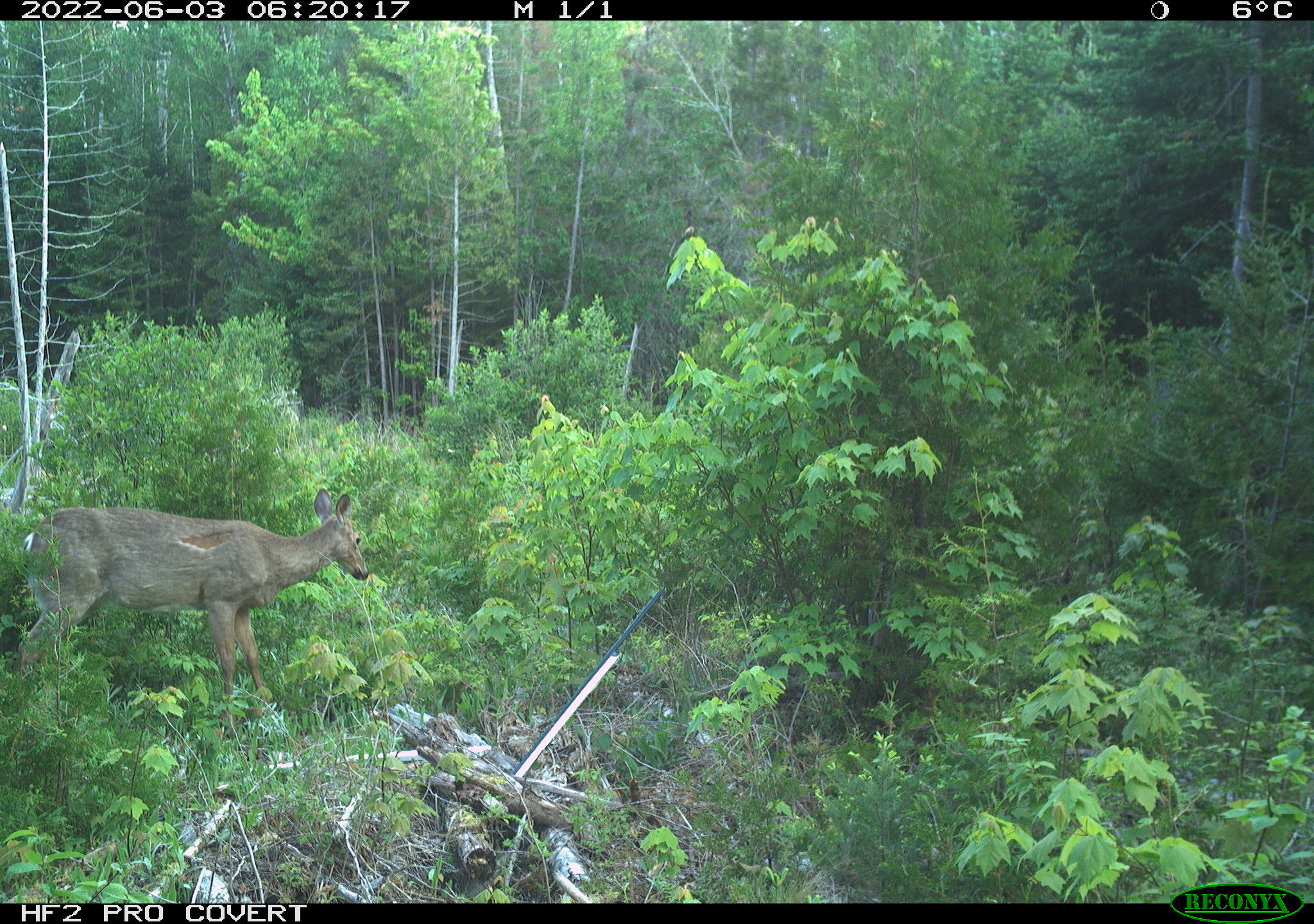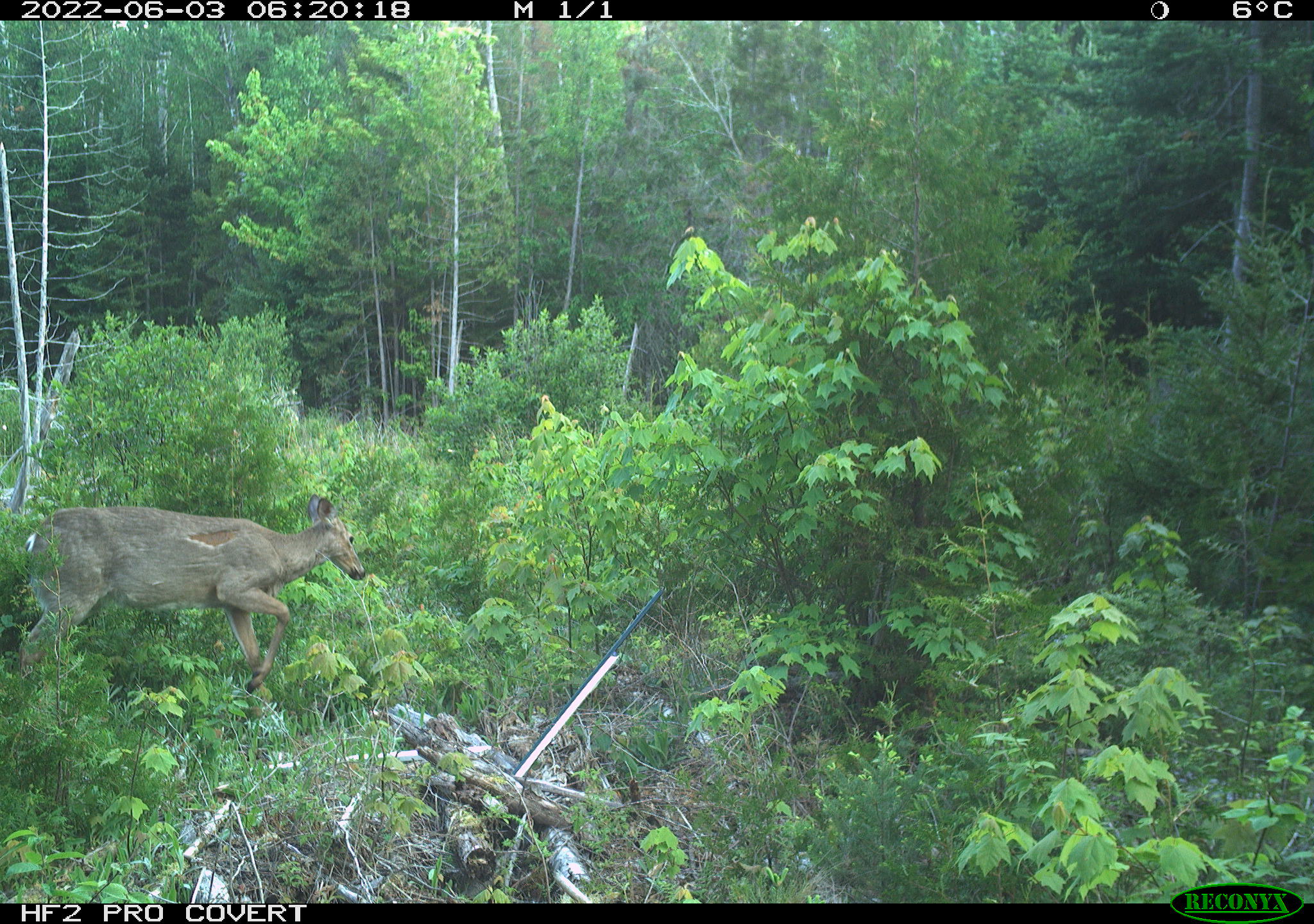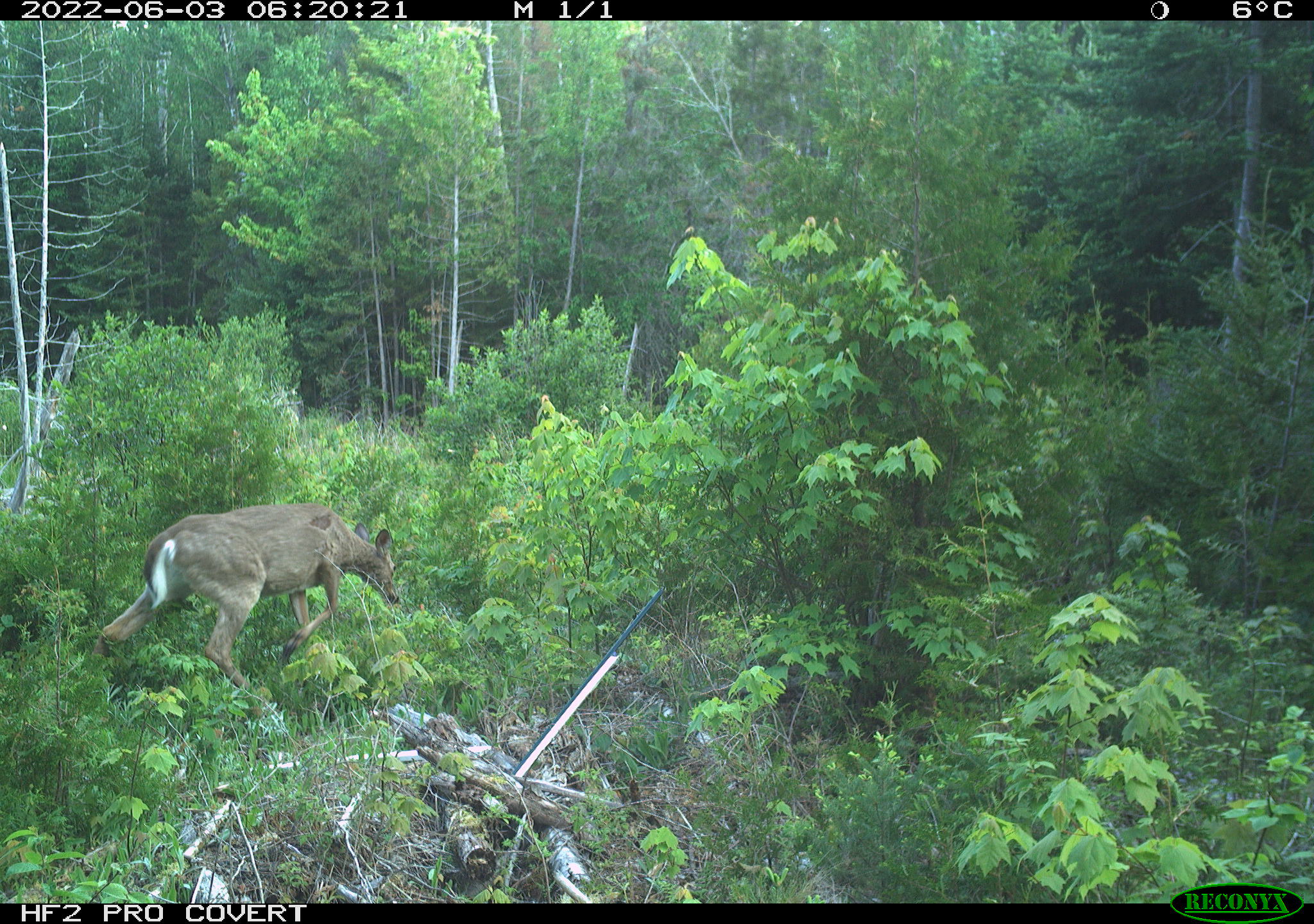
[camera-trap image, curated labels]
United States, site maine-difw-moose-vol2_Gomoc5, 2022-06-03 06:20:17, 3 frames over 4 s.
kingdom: Animalia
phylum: Chordata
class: Mammalia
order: Artiodactyla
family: Cervidae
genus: Odocoileus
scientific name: Odocoileus virginianus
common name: white-tailed deer